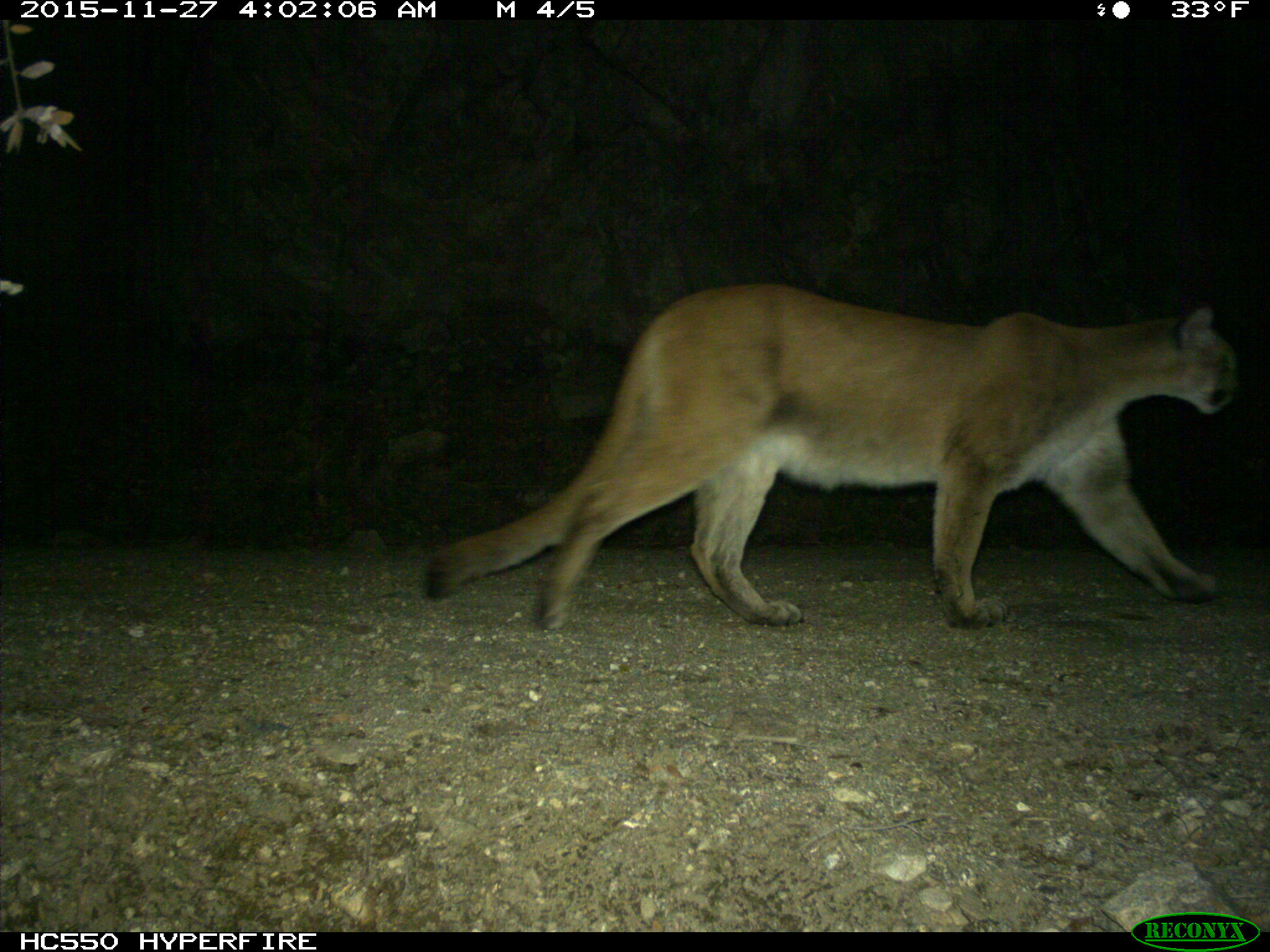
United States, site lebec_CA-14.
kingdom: Animalia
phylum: Chordata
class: Mammalia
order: Carnivora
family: Felidae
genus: Puma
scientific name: Puma concolor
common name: mountain lion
Puma concolor (mountain lion).